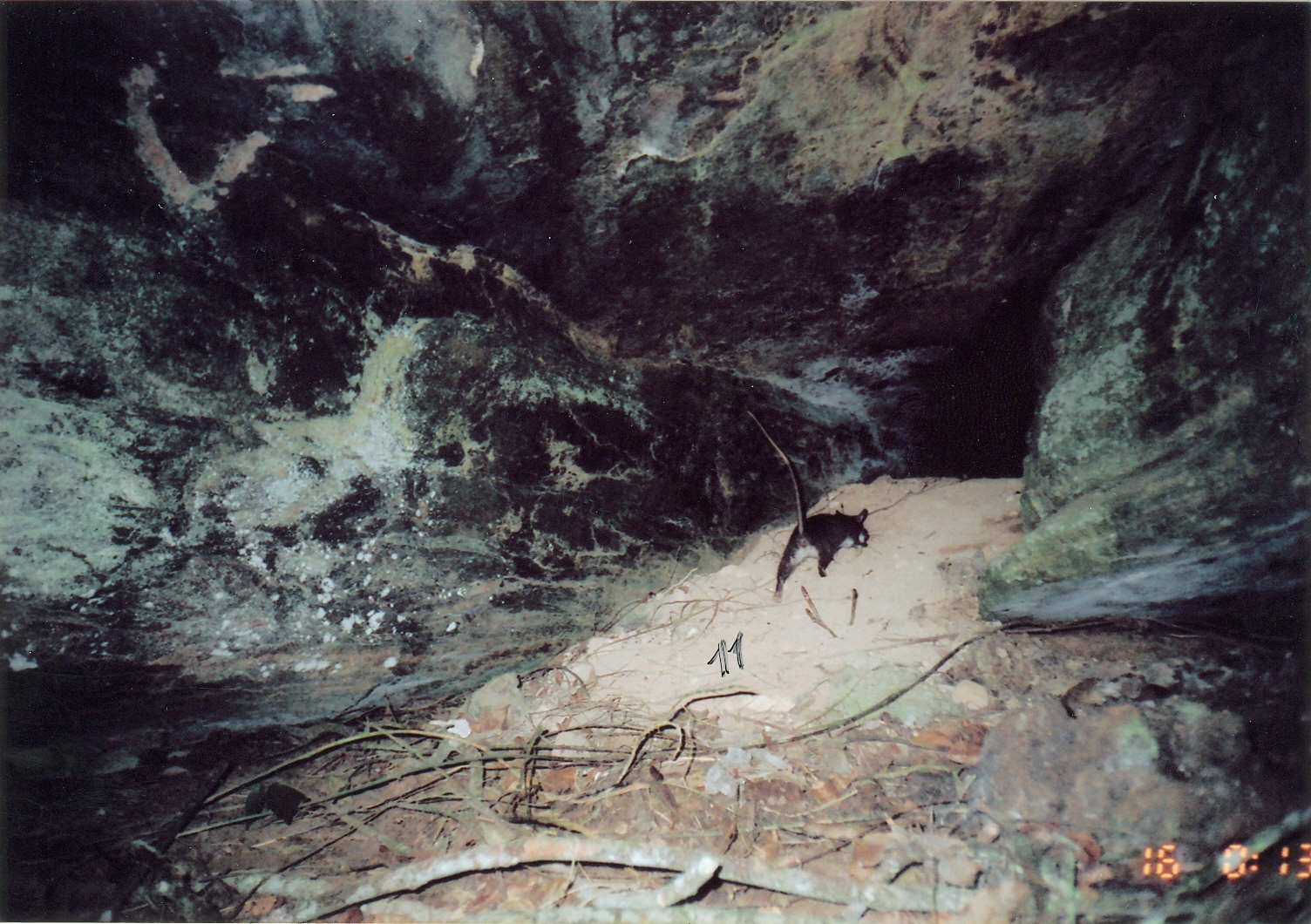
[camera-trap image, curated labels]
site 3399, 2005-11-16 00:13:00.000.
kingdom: Animalia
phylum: Chordata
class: Mammalia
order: Rodentia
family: Nesomyidae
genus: Cricetomys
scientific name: Cricetomys gambianus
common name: african giant pouched rat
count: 1